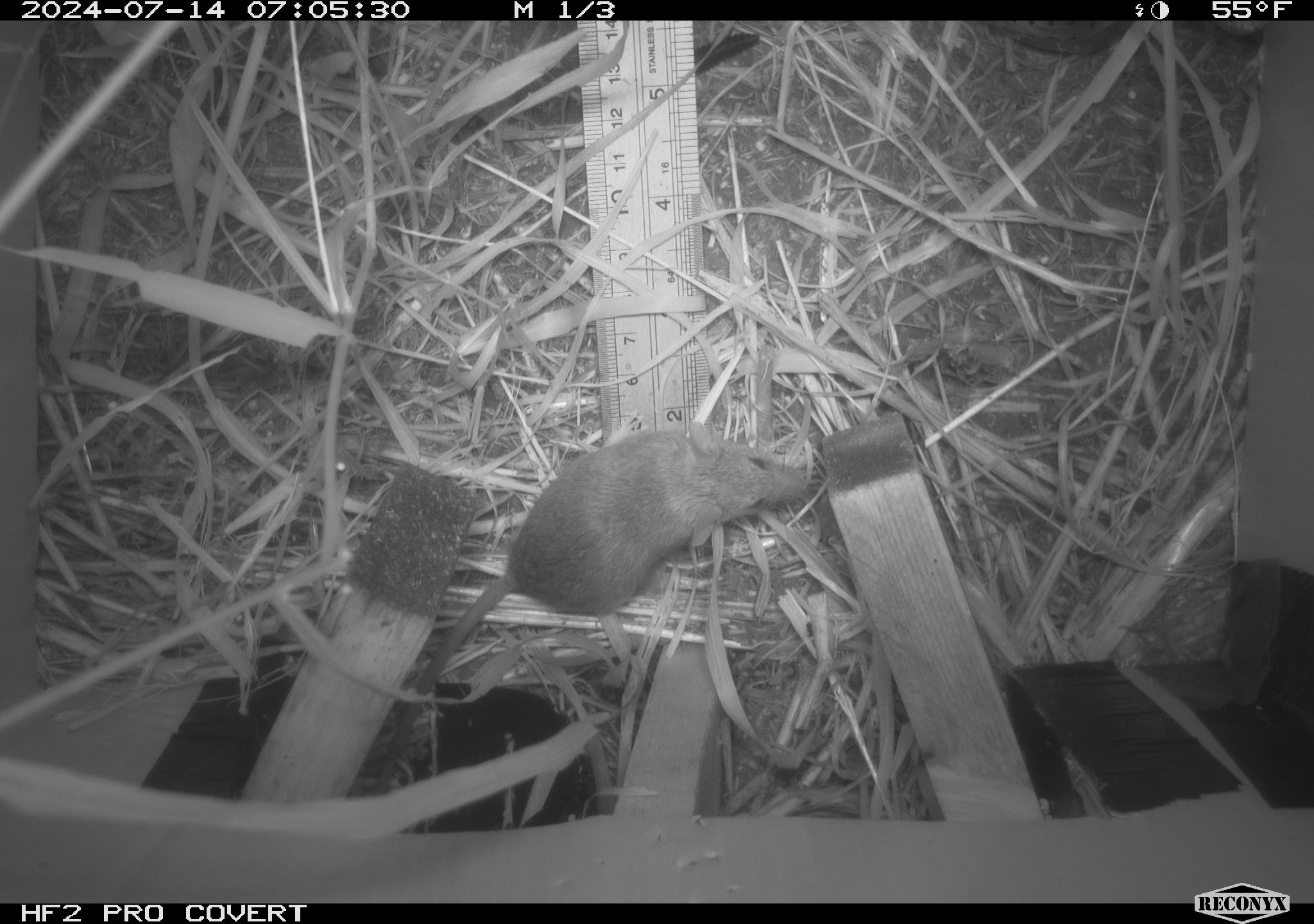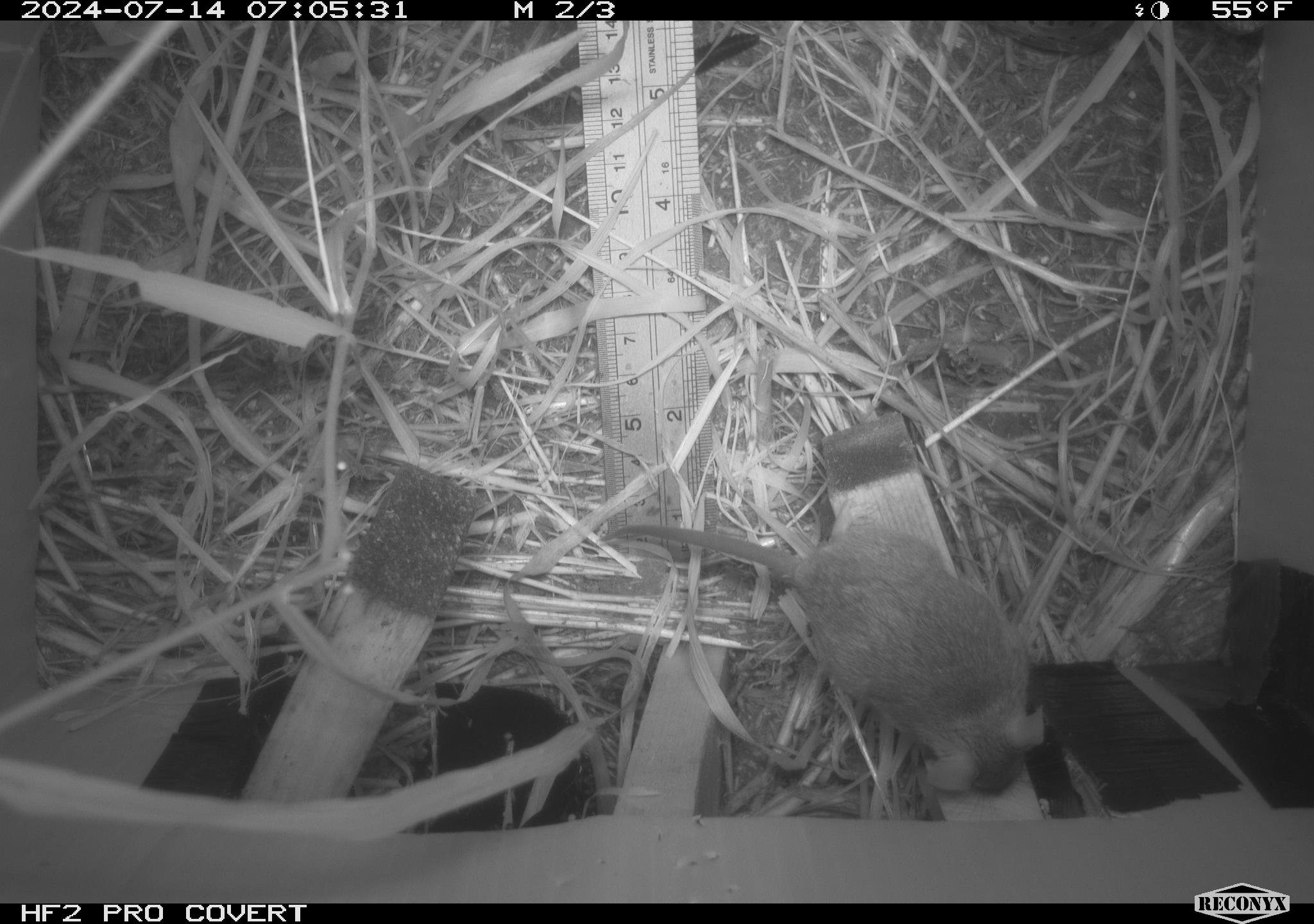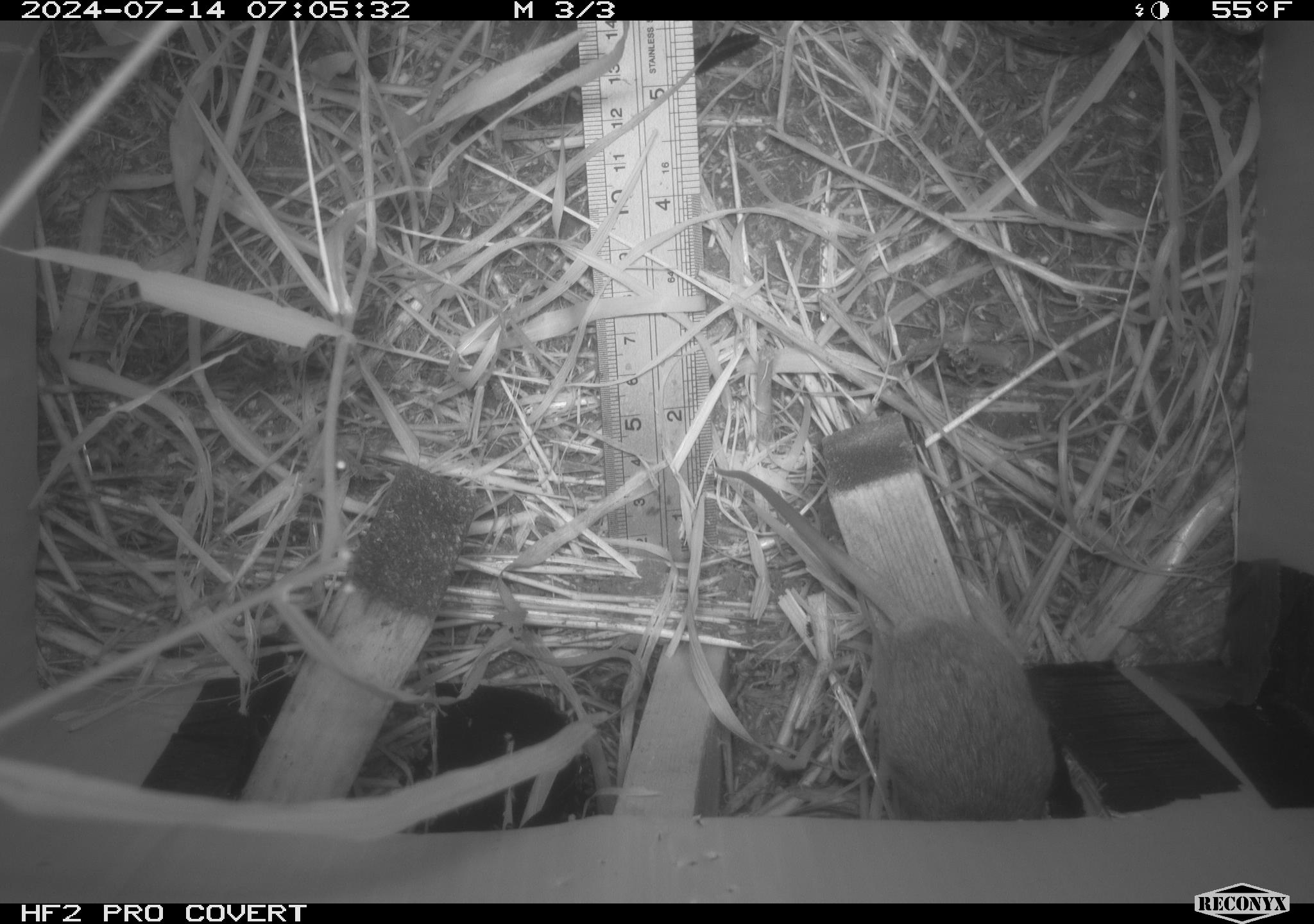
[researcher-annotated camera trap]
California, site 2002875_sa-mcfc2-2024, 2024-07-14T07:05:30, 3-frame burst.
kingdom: Animalia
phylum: Chordata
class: Mammalia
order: Rodentia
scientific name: Rodentia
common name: rodent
Rodent (Rodentia).